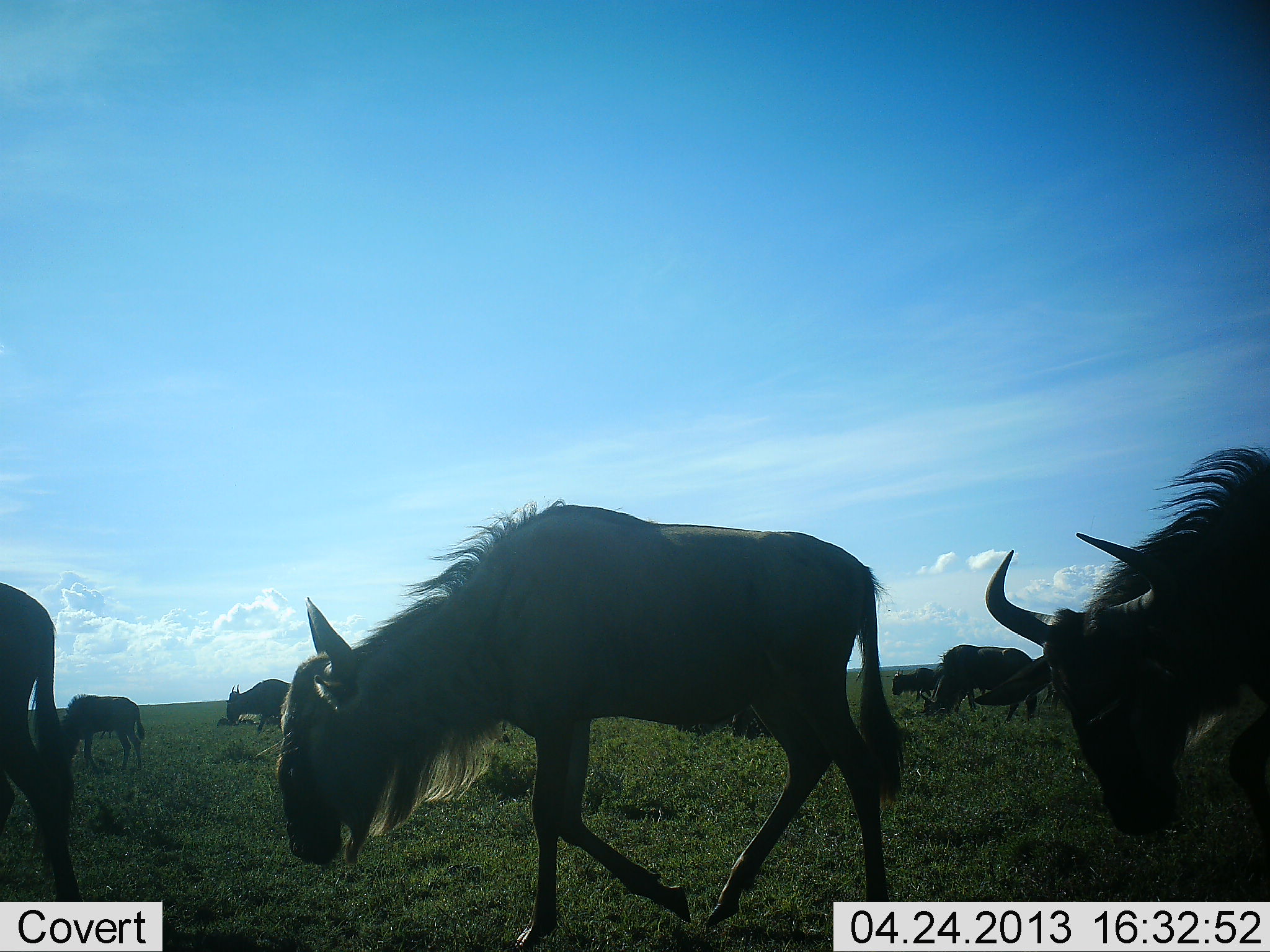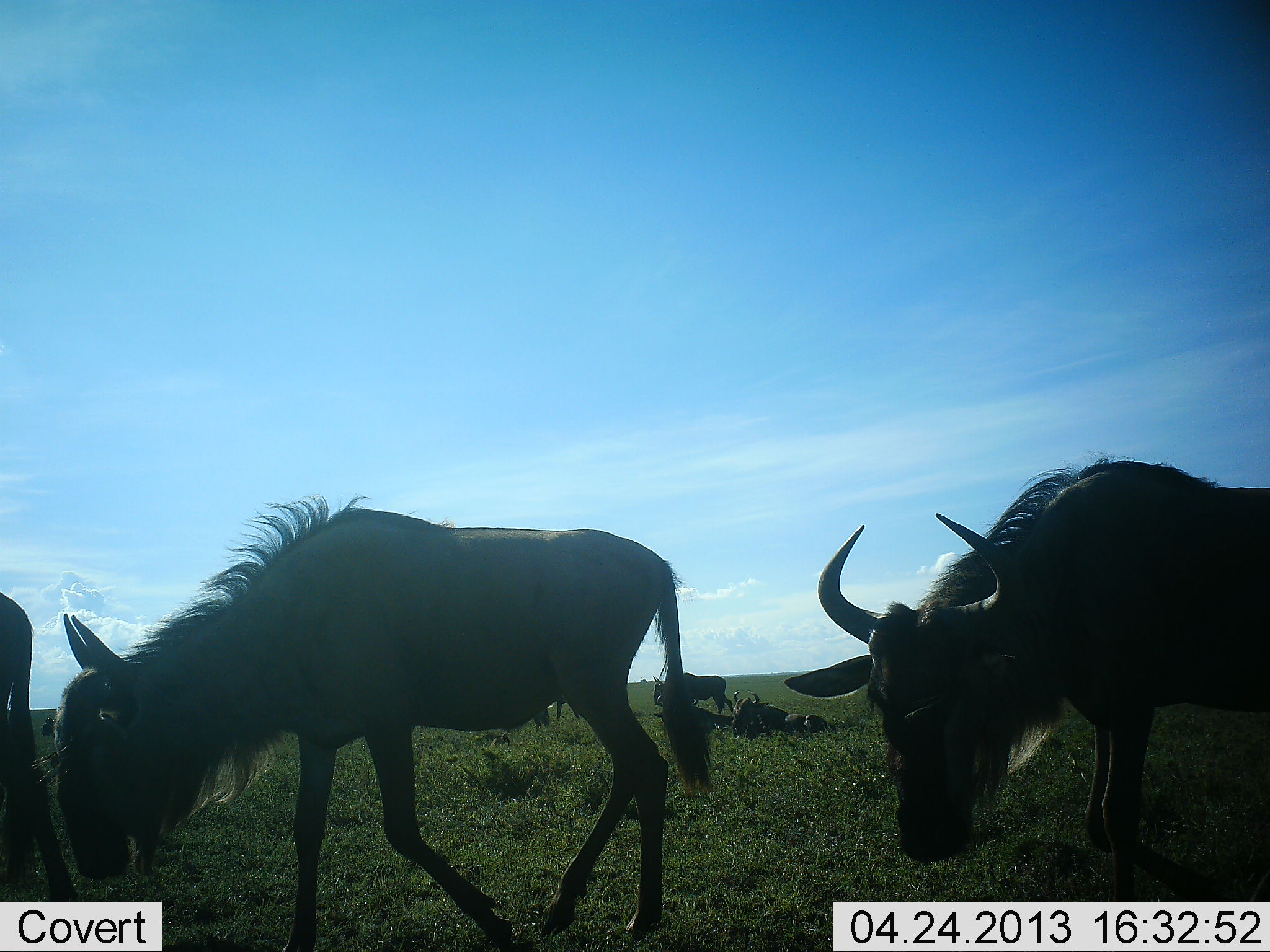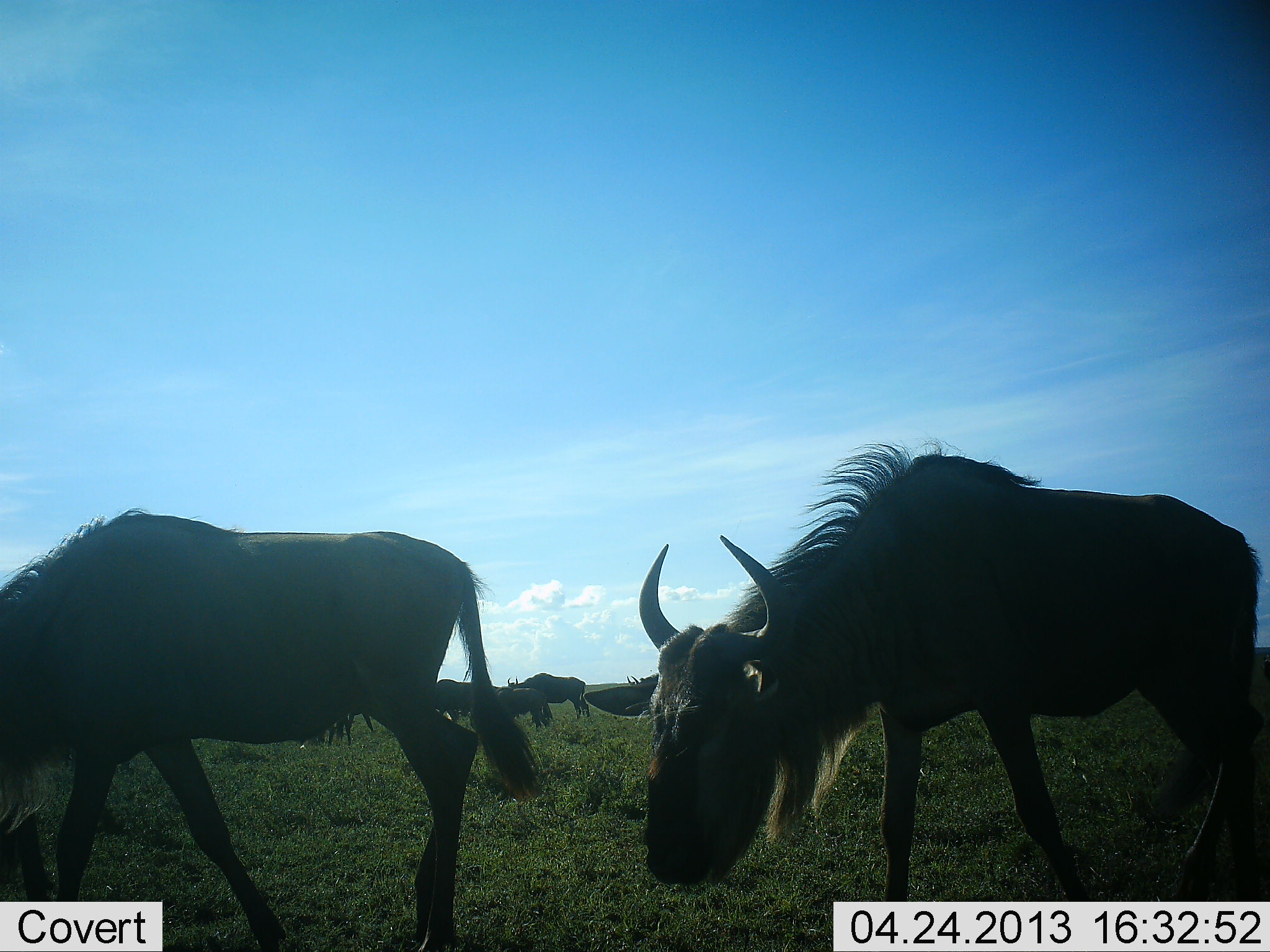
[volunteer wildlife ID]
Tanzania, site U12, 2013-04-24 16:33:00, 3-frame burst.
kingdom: Animalia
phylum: Chordata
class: Mammalia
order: Artiodactyla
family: Bovidae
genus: Connochaetes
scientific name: Connochaetes taurinus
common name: blue wildebeest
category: wildebeest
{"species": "wildebeest (blue wildebeest) (Connochaetes taurinus)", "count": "10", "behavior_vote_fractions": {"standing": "31%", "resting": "50%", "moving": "69%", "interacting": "6%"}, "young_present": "0%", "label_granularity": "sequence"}